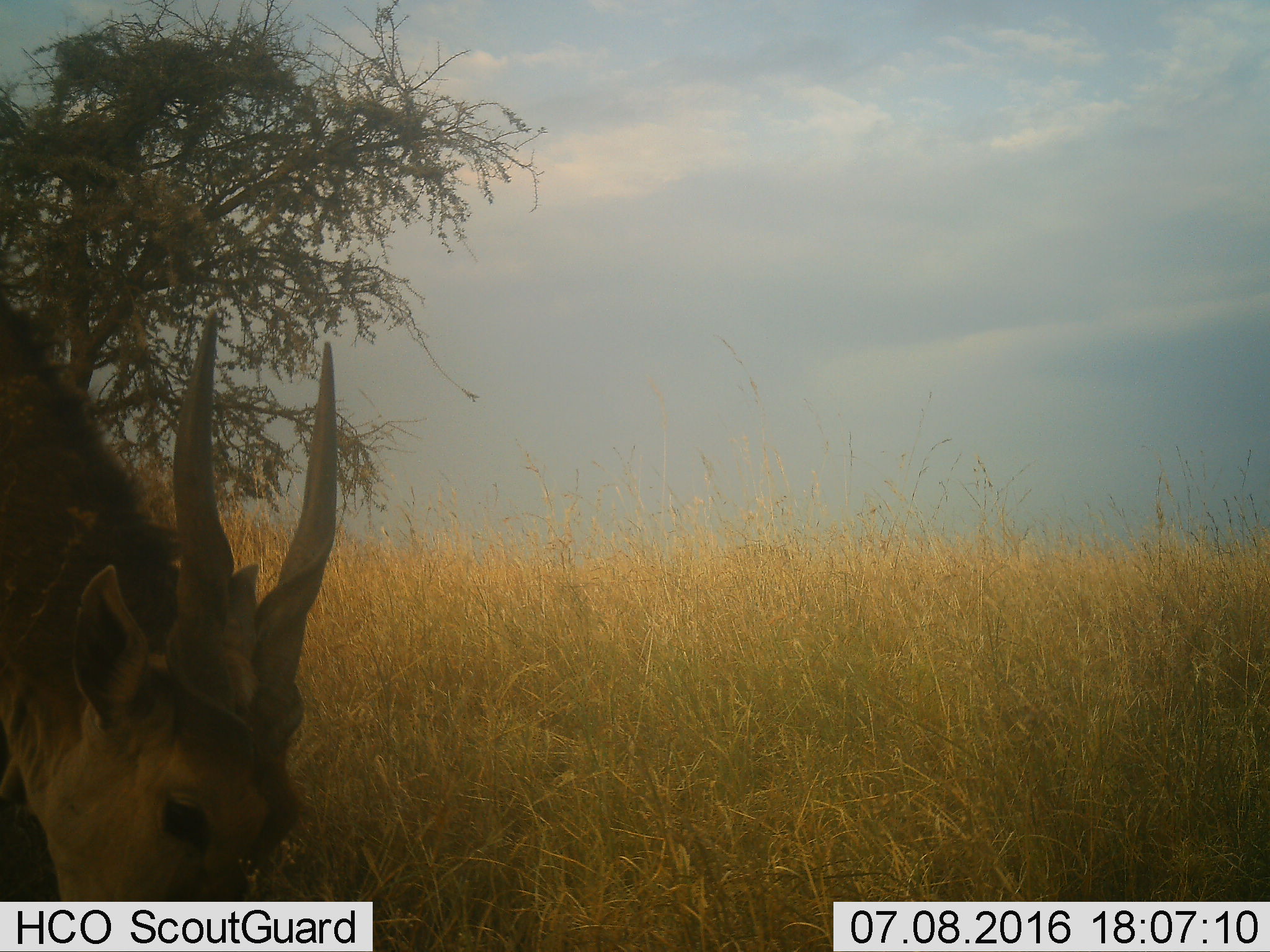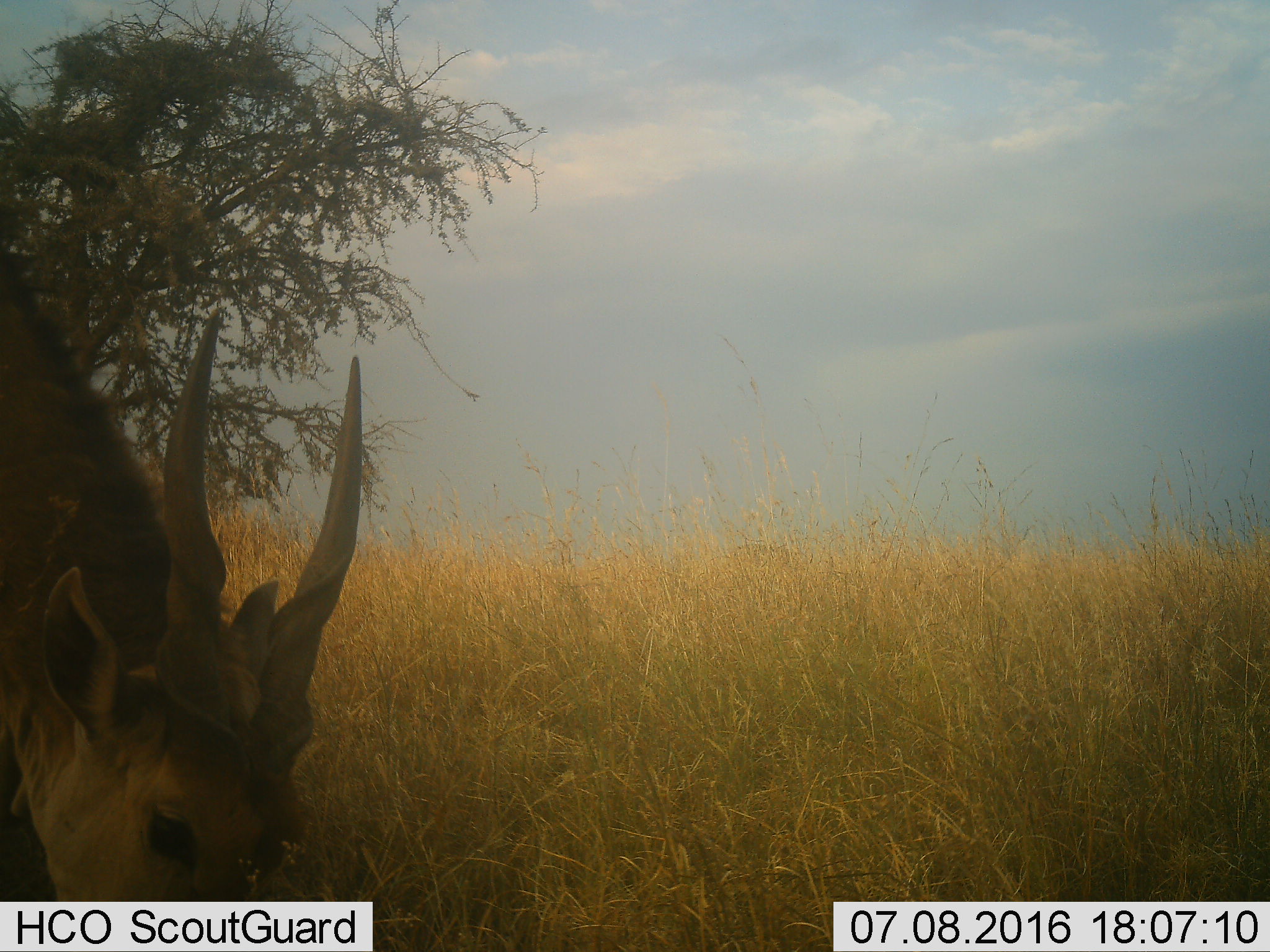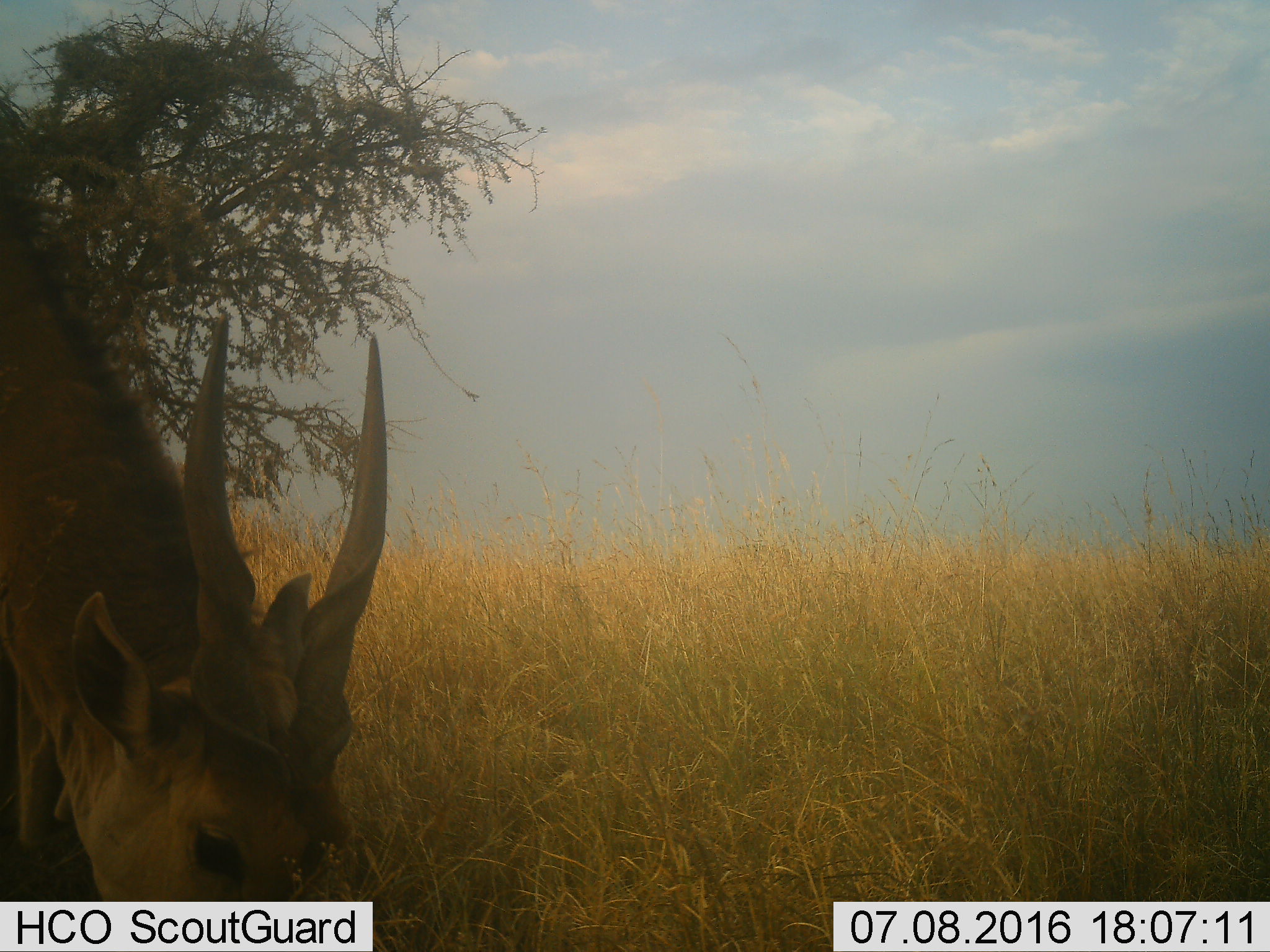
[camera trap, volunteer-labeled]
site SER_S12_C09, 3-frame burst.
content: unidentified animal